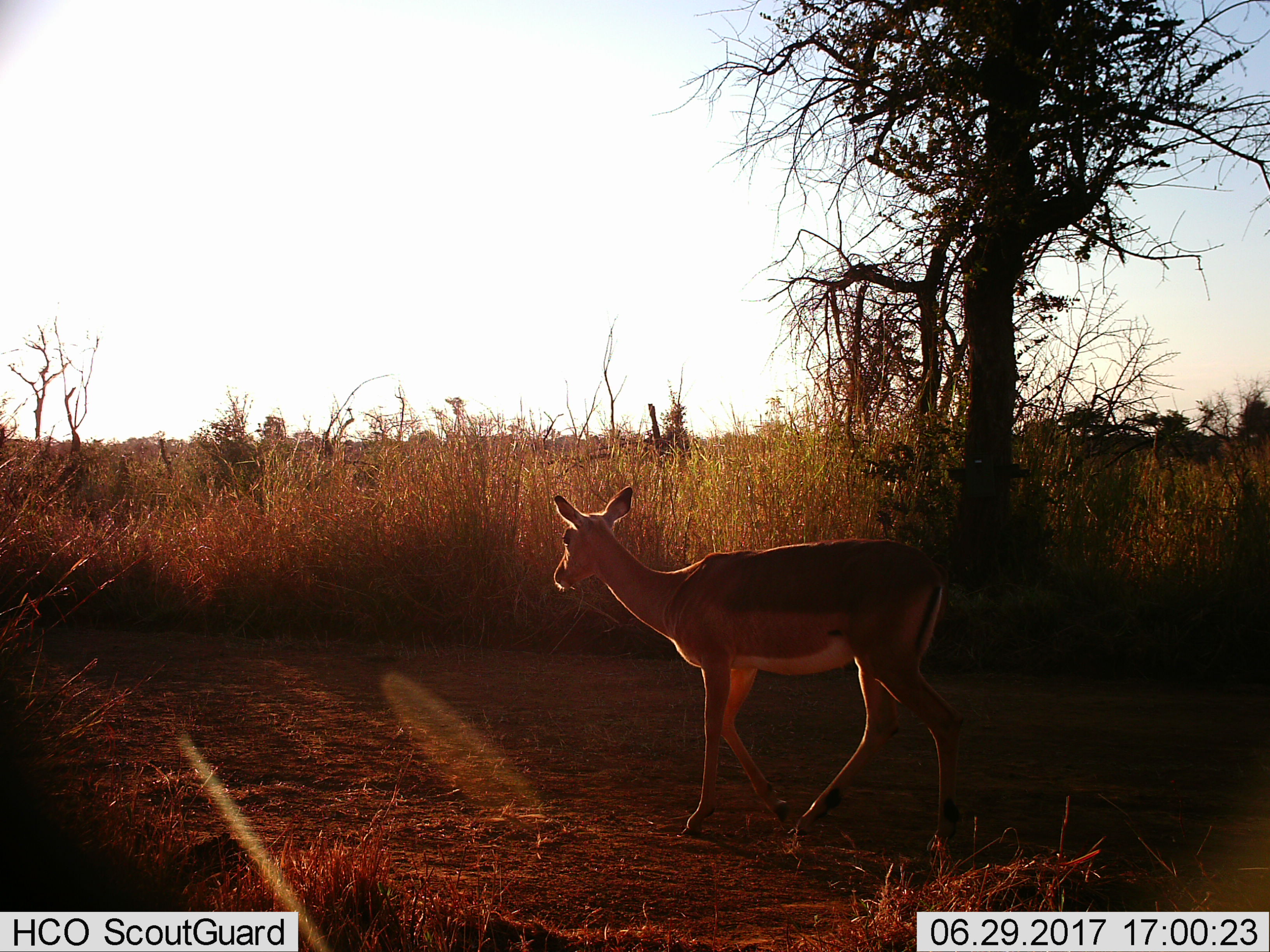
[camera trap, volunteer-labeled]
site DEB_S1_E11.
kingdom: Animalia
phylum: Chordata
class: Mammalia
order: Artiodactyla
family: Bovidae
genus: Aepyceros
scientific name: Aepyceros melampus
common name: impala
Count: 1.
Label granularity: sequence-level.